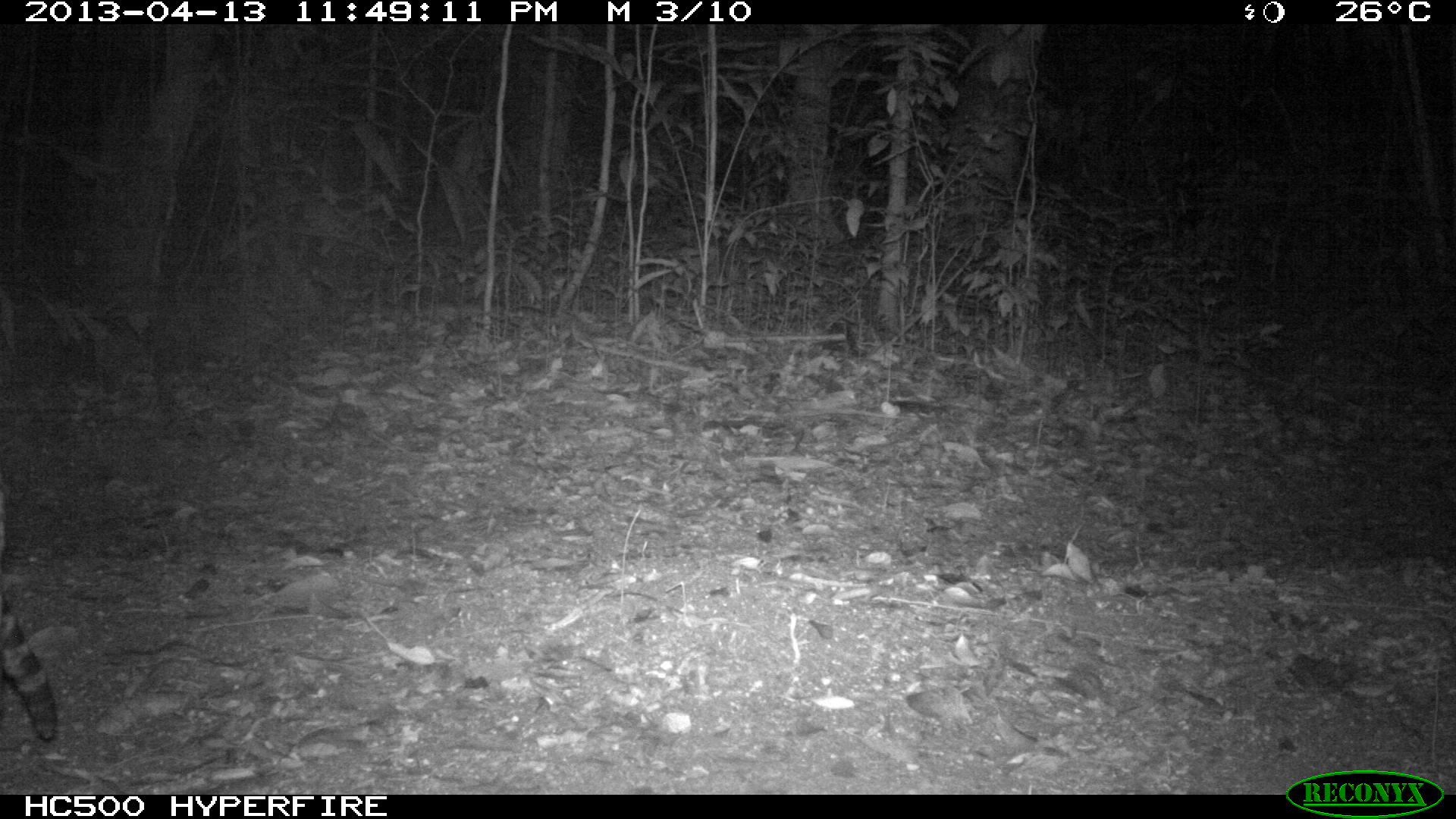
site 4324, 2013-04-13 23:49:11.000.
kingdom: Animalia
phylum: Chordata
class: Mammalia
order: Carnivora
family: Felidae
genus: Leopardus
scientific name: Leopardus pardalis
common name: ocelot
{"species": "Leopardus pardalis (ocelot)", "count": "1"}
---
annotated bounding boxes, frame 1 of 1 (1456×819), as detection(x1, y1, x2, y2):
leopardus pardalis: detection(0, 488, 59, 744)